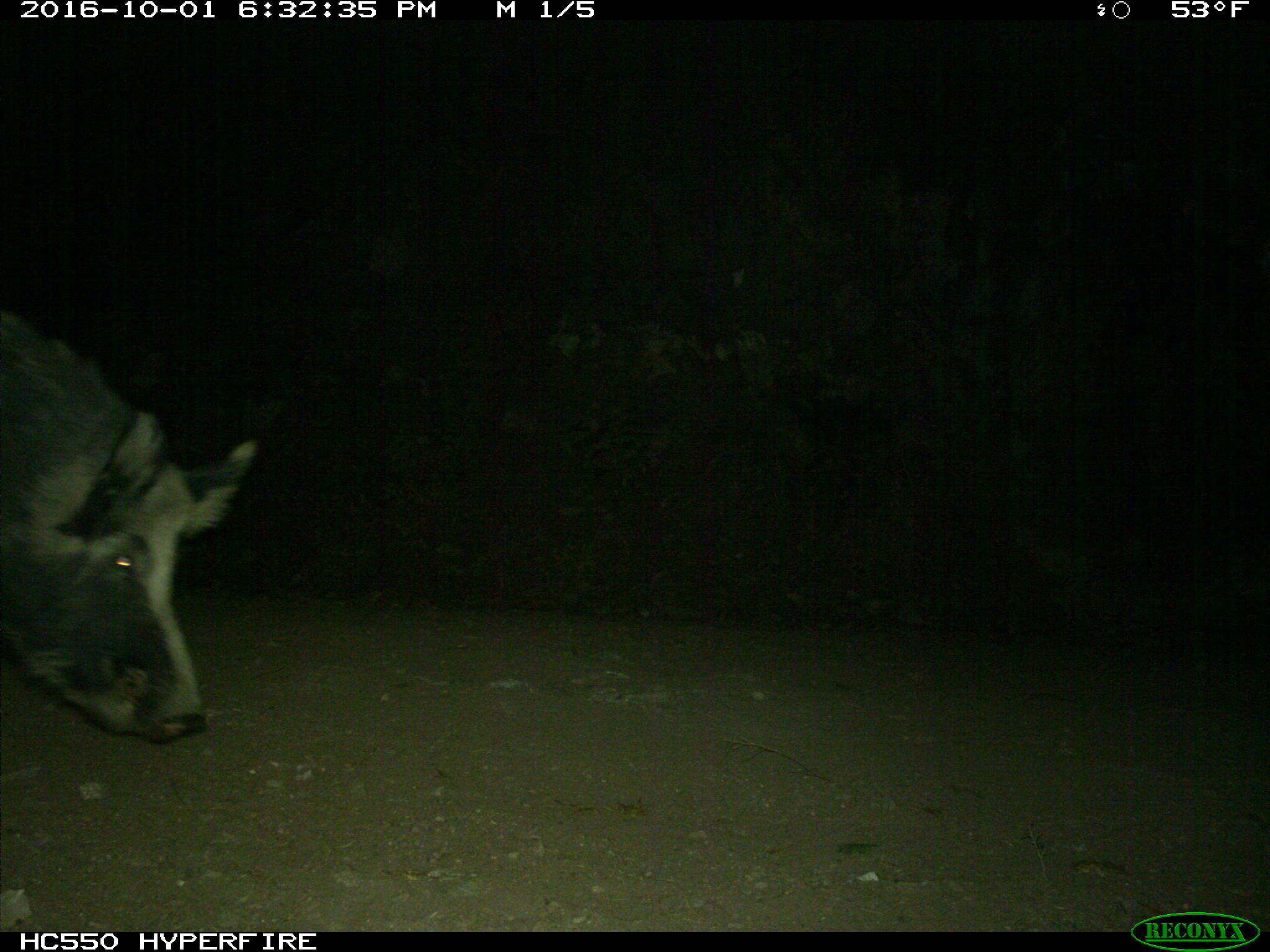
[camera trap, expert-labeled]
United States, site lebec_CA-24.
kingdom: Animalia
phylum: Chordata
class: Mammalia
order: Artiodactyla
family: Suidae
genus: Sus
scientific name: Sus scrofa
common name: wild boar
Sus scrofa (wild boar).